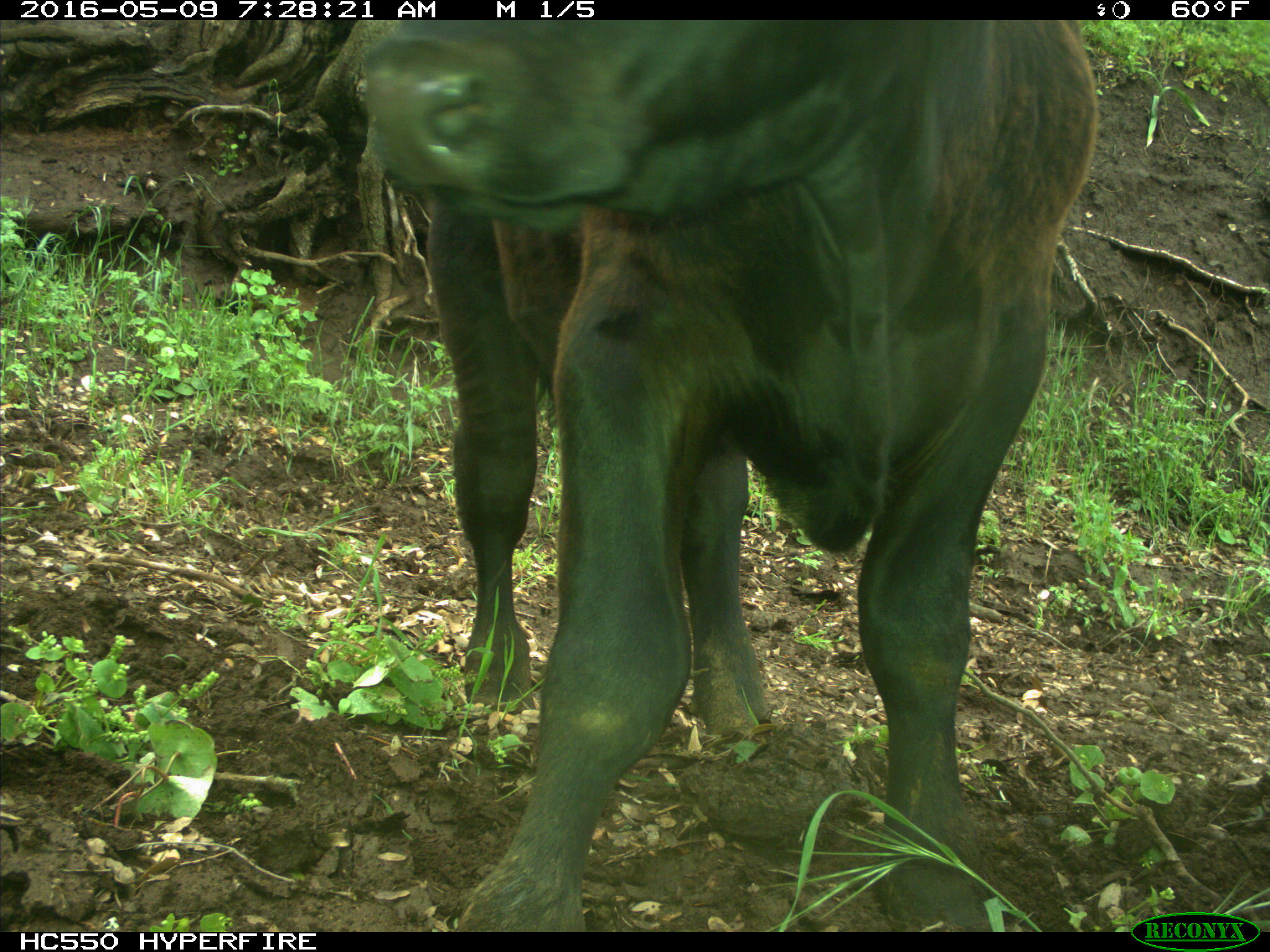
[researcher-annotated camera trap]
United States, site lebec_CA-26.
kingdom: Animalia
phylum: Chordata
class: Mammalia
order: Artiodactyla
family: Bovidae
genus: Bos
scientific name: Bos taurus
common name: domestic cow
Bos taurus (domestic cow).